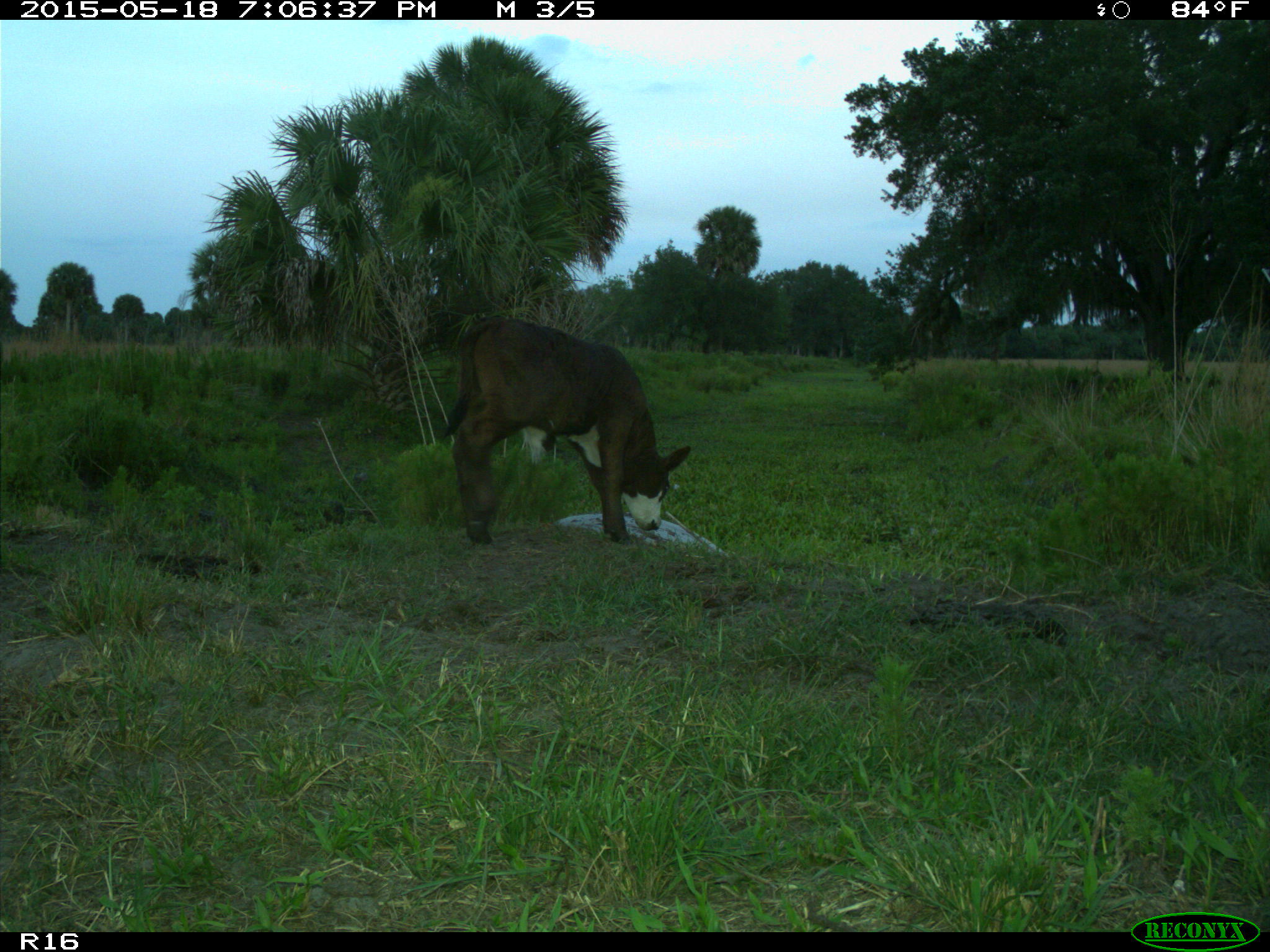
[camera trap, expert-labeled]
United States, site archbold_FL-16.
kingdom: Animalia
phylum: Chordata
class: Mammalia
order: Artiodactyla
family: Suidae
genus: Sus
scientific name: Sus scrofa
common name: wild boar